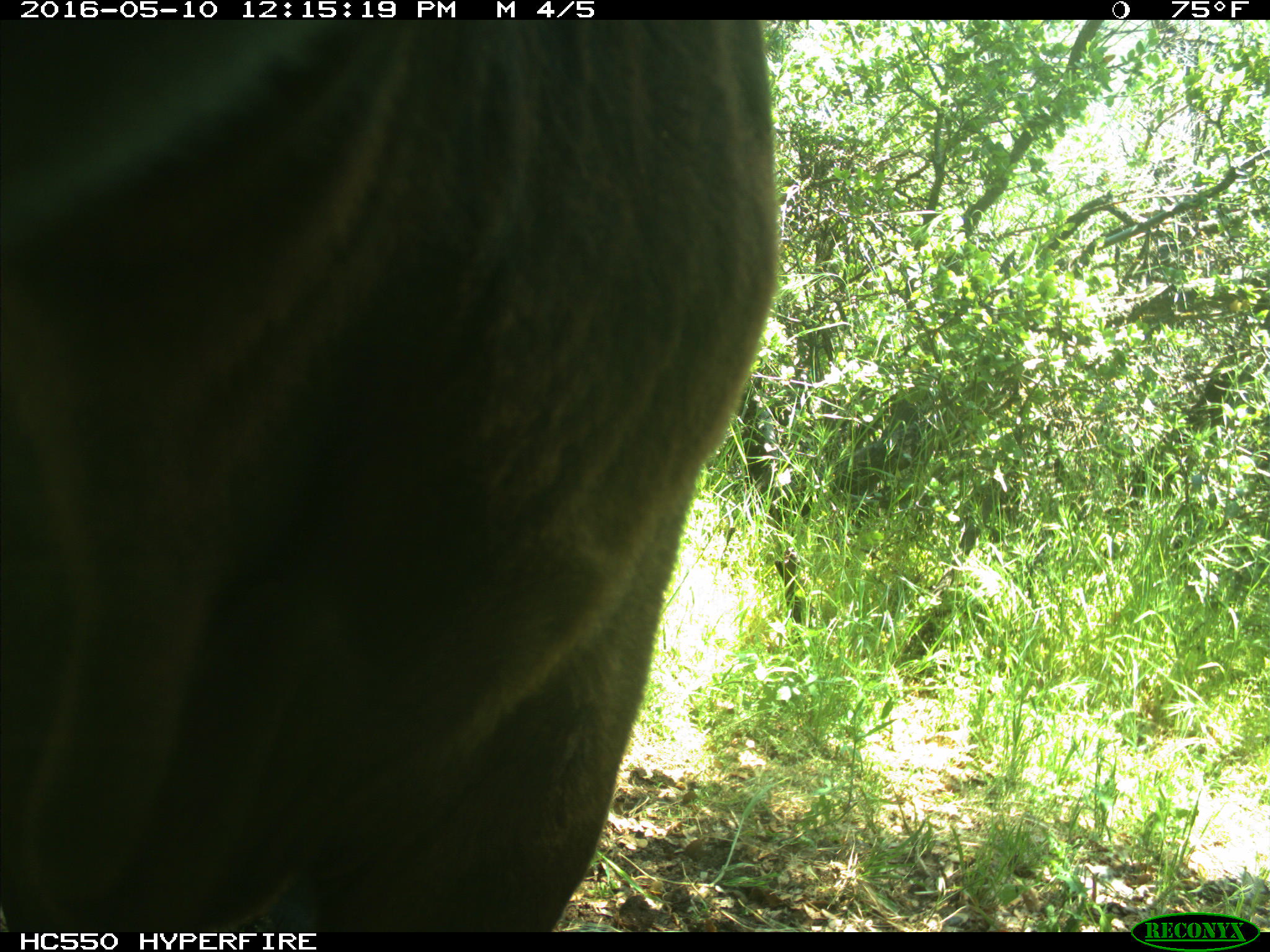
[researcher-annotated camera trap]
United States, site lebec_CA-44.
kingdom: Animalia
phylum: Chordata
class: Mammalia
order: Artiodactyla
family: Bovidae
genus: Bos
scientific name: Bos taurus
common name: domestic cow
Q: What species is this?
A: Bos taurus (domestic cow).